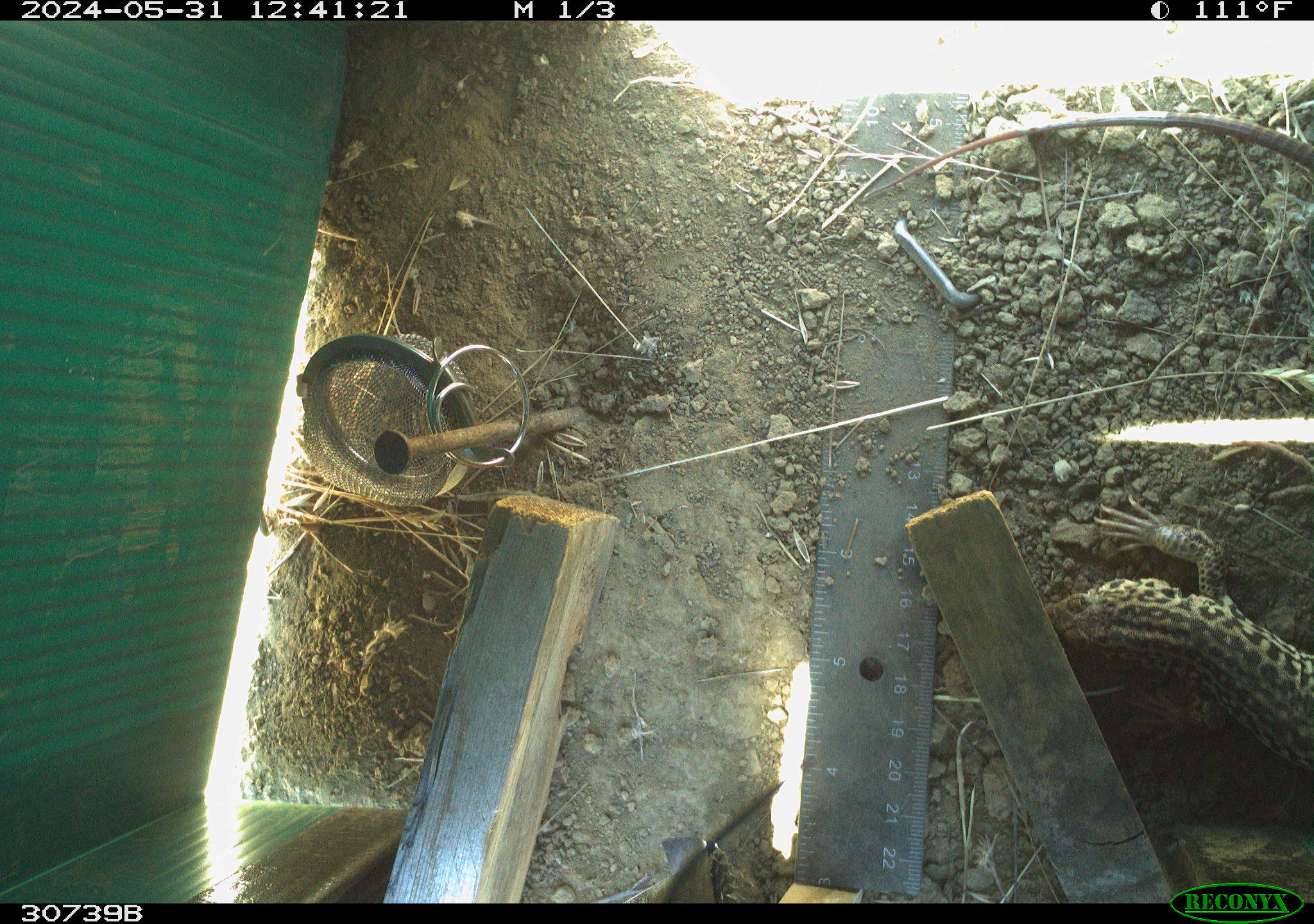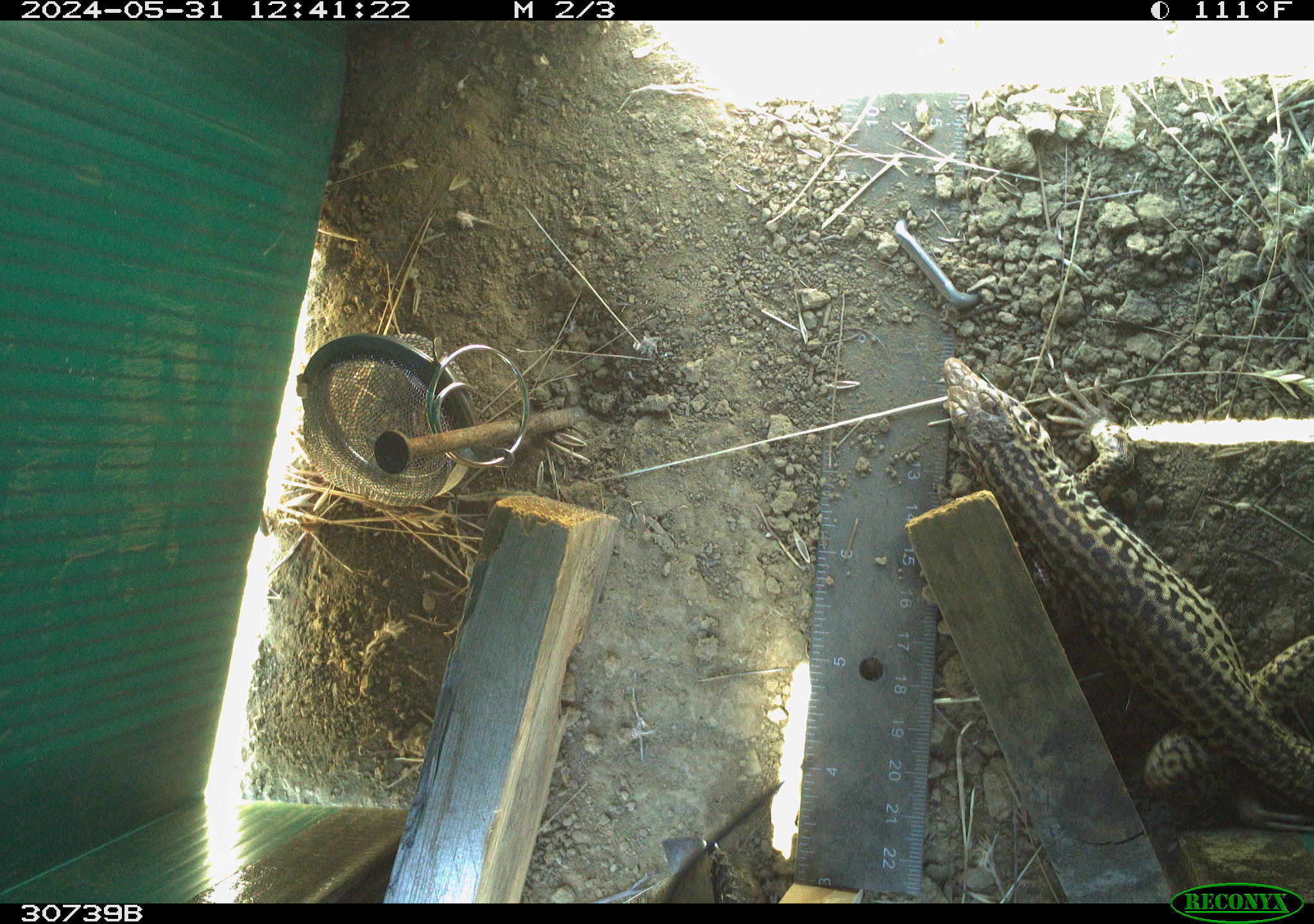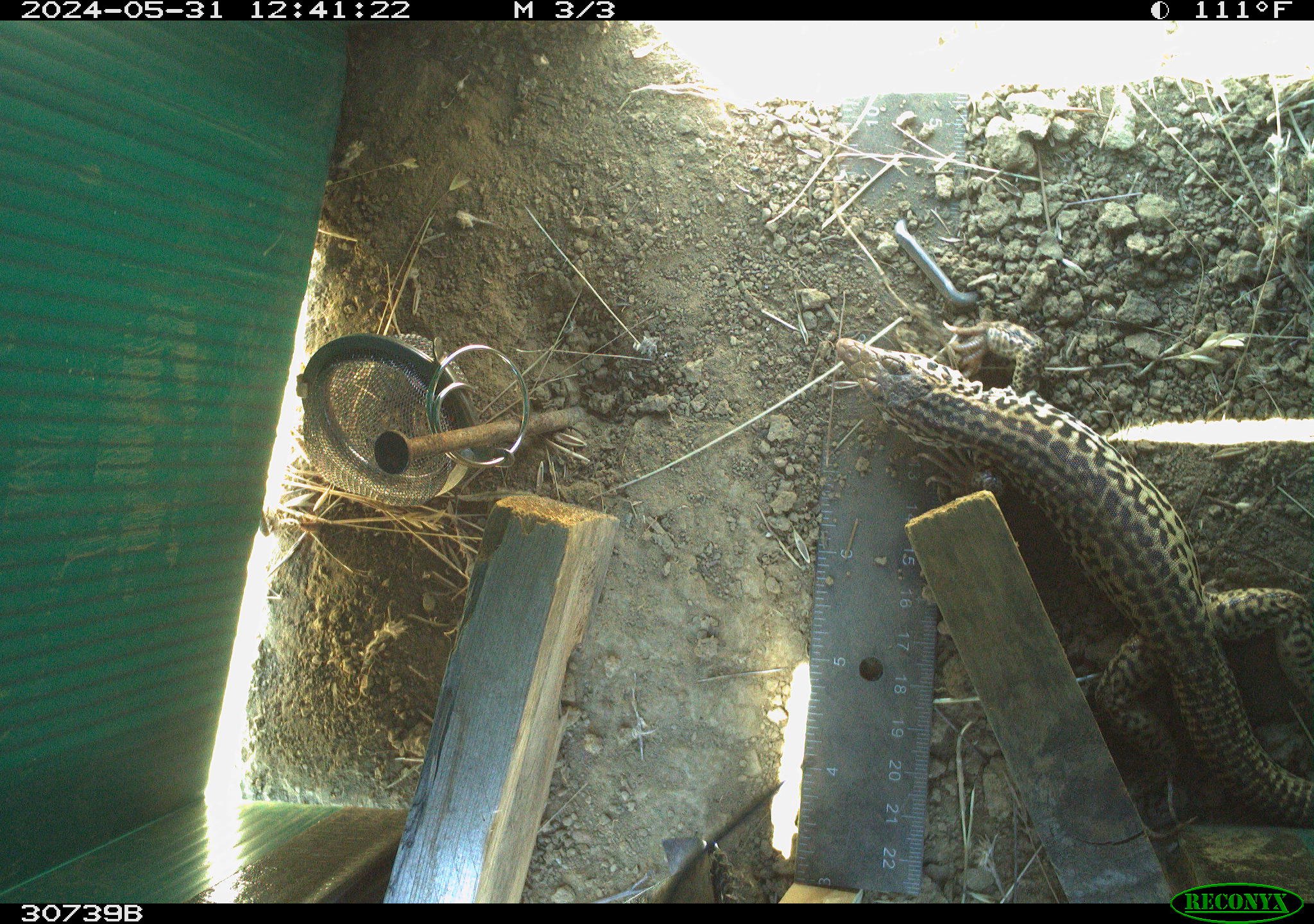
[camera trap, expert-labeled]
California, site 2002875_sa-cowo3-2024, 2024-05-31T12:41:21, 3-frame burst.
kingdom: Animalia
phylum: Chordata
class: Reptilia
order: Squamata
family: Teiidae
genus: Aspidoscelis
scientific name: Aspidoscelis tigris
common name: western whiptail